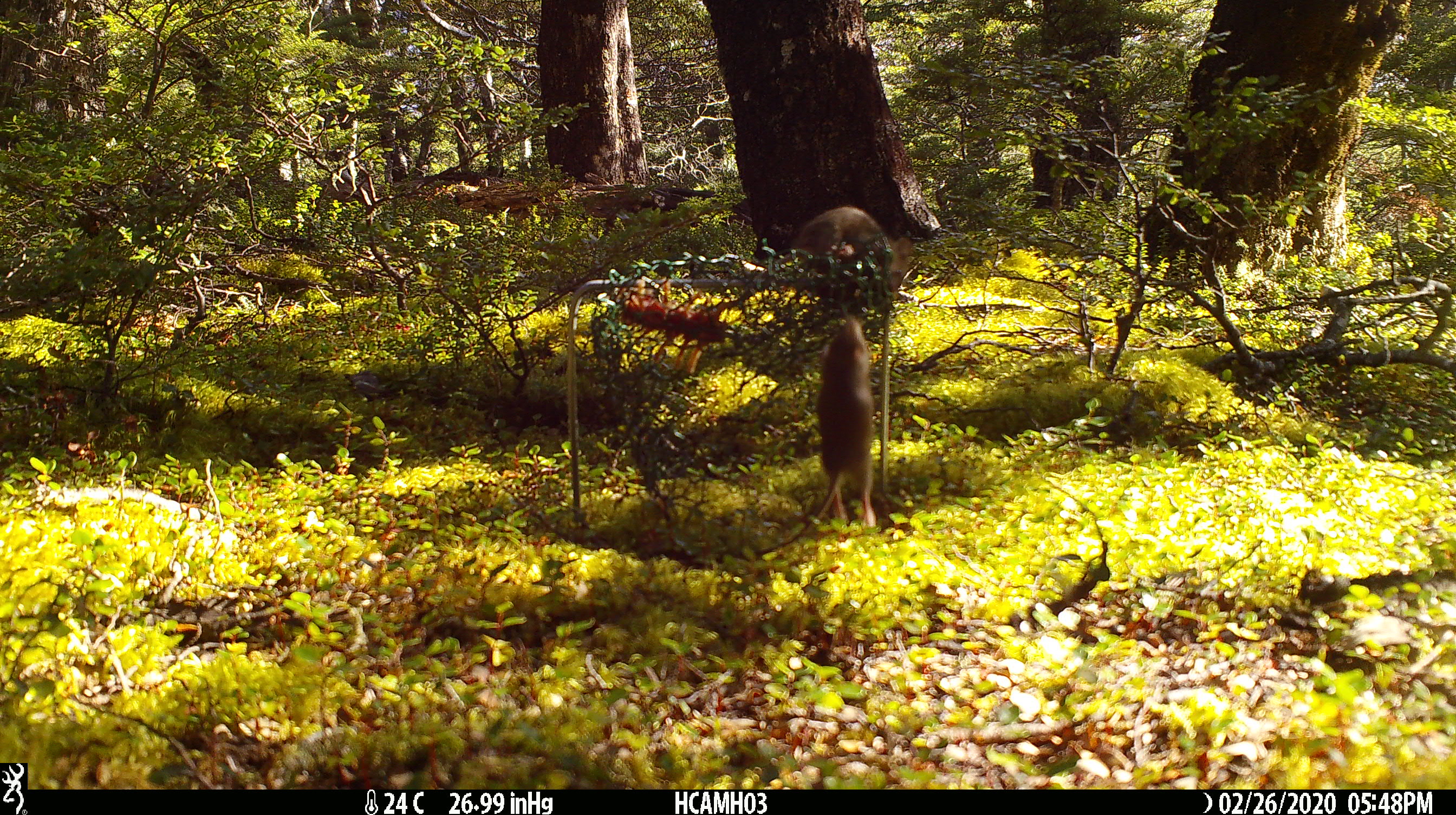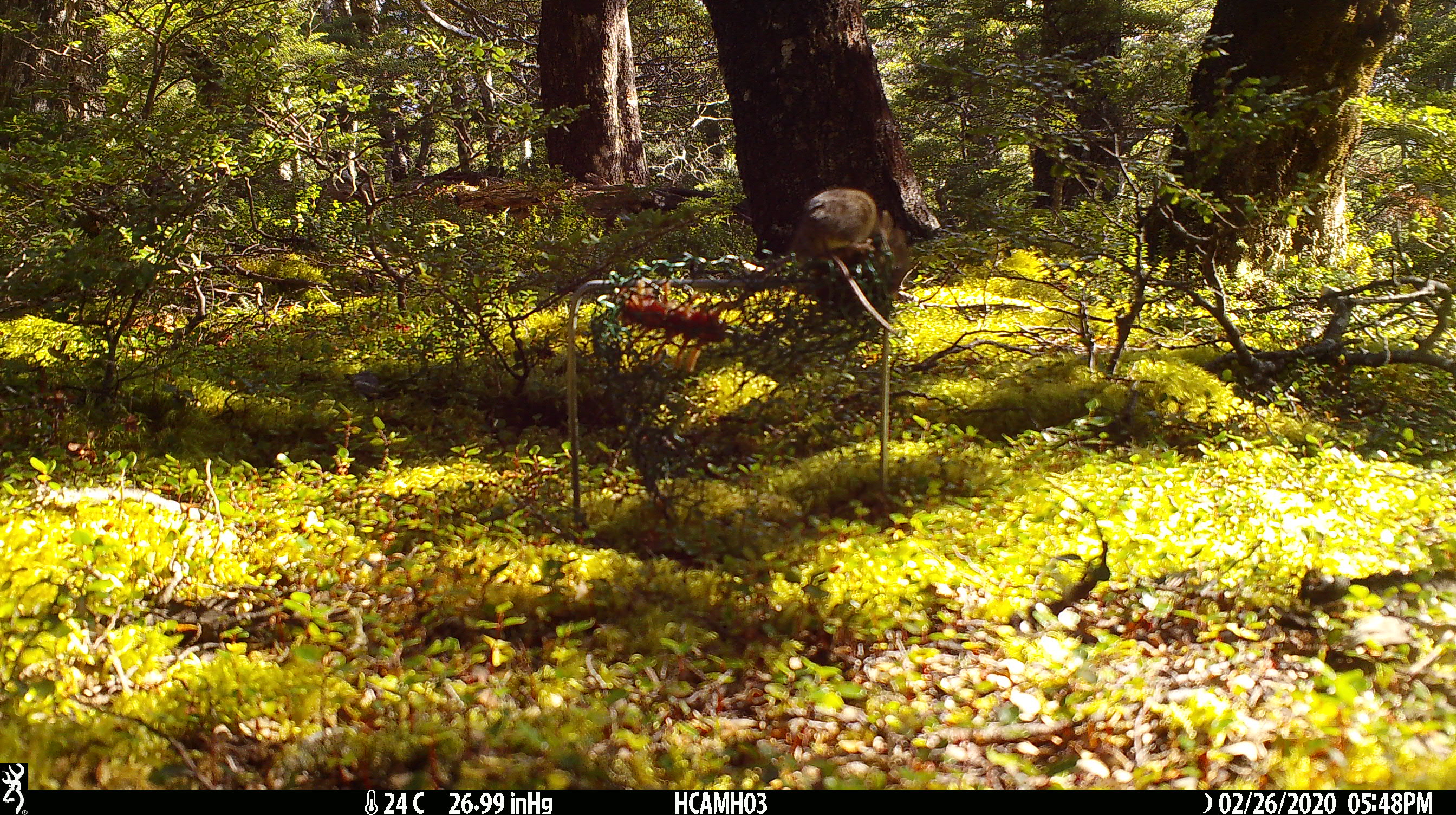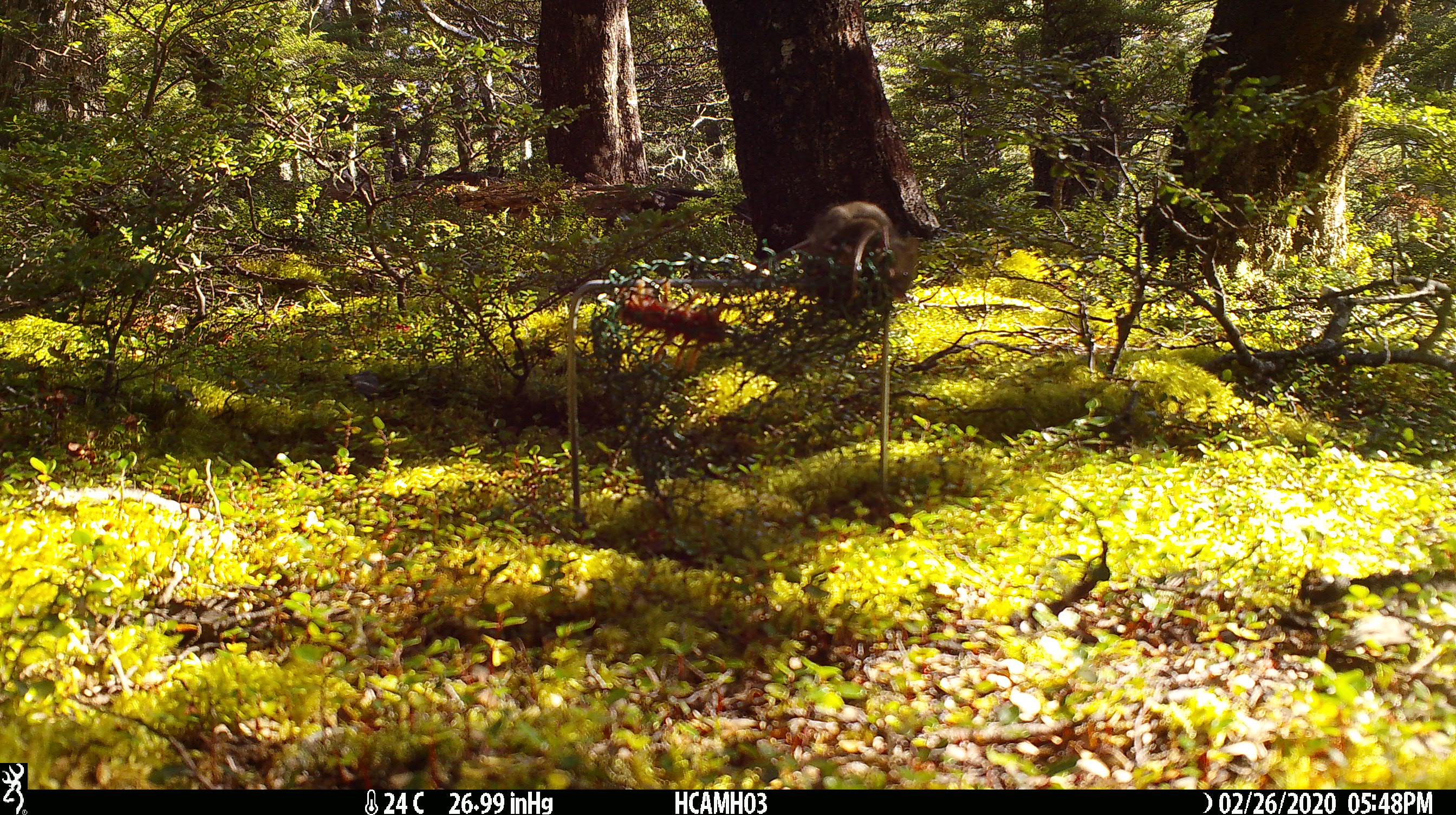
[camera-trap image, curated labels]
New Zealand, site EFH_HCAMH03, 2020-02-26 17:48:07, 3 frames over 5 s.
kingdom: Animalia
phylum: Chordata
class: Mammalia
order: Rodentia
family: Muridae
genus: Mus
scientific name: Mus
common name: mouse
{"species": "mouse (Mus)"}